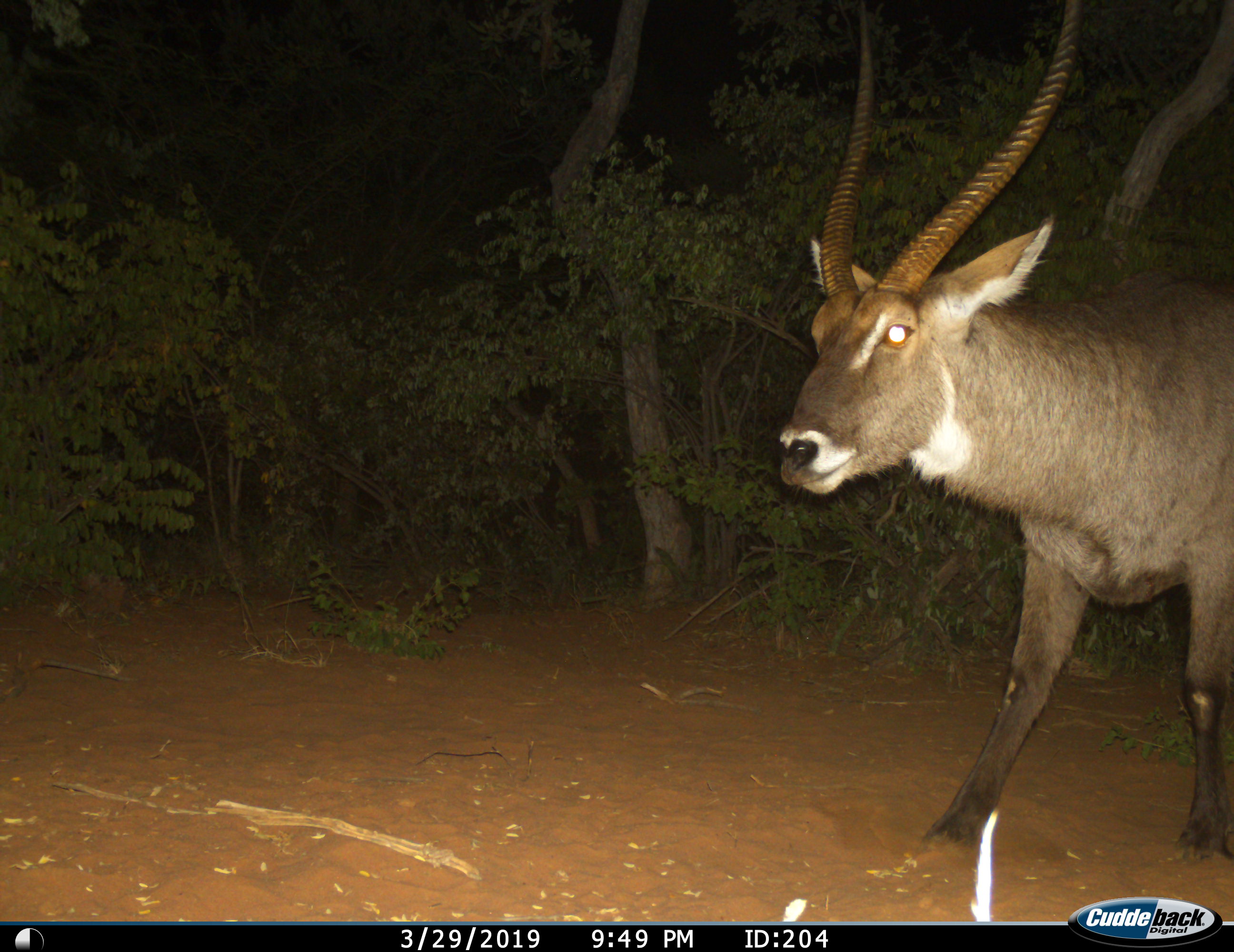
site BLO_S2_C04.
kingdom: Animalia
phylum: Chordata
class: Mammalia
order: Artiodactyla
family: Bovidae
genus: Kobus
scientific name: Kobus ellipsiprymnus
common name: waterbuck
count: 1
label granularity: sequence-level